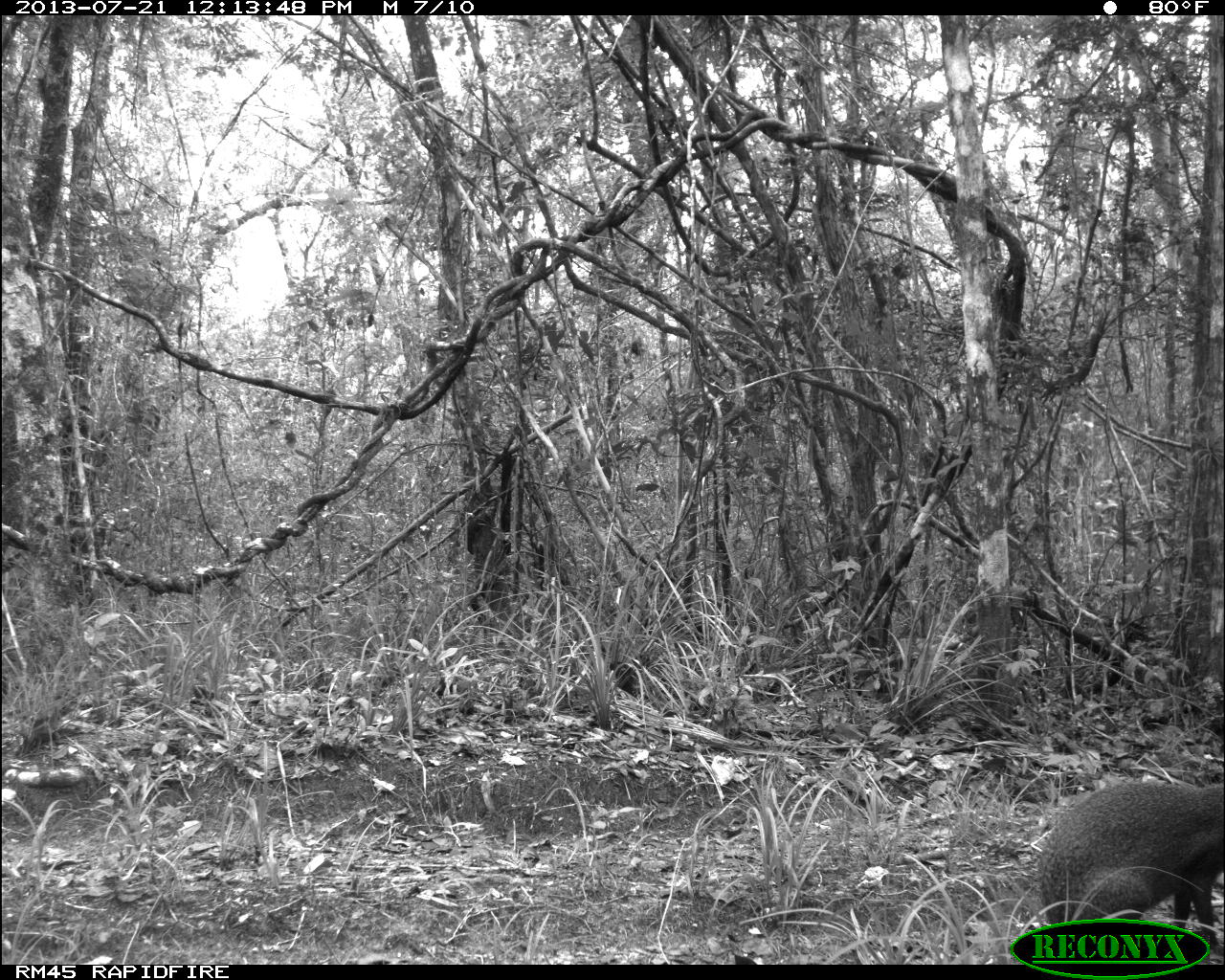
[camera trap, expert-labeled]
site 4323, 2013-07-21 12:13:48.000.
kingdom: Animalia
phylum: Chordata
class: Mammalia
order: Rodentia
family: Dasyproctidae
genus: Dasyprocta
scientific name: Dasyprocta punctata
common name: central american agouti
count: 1